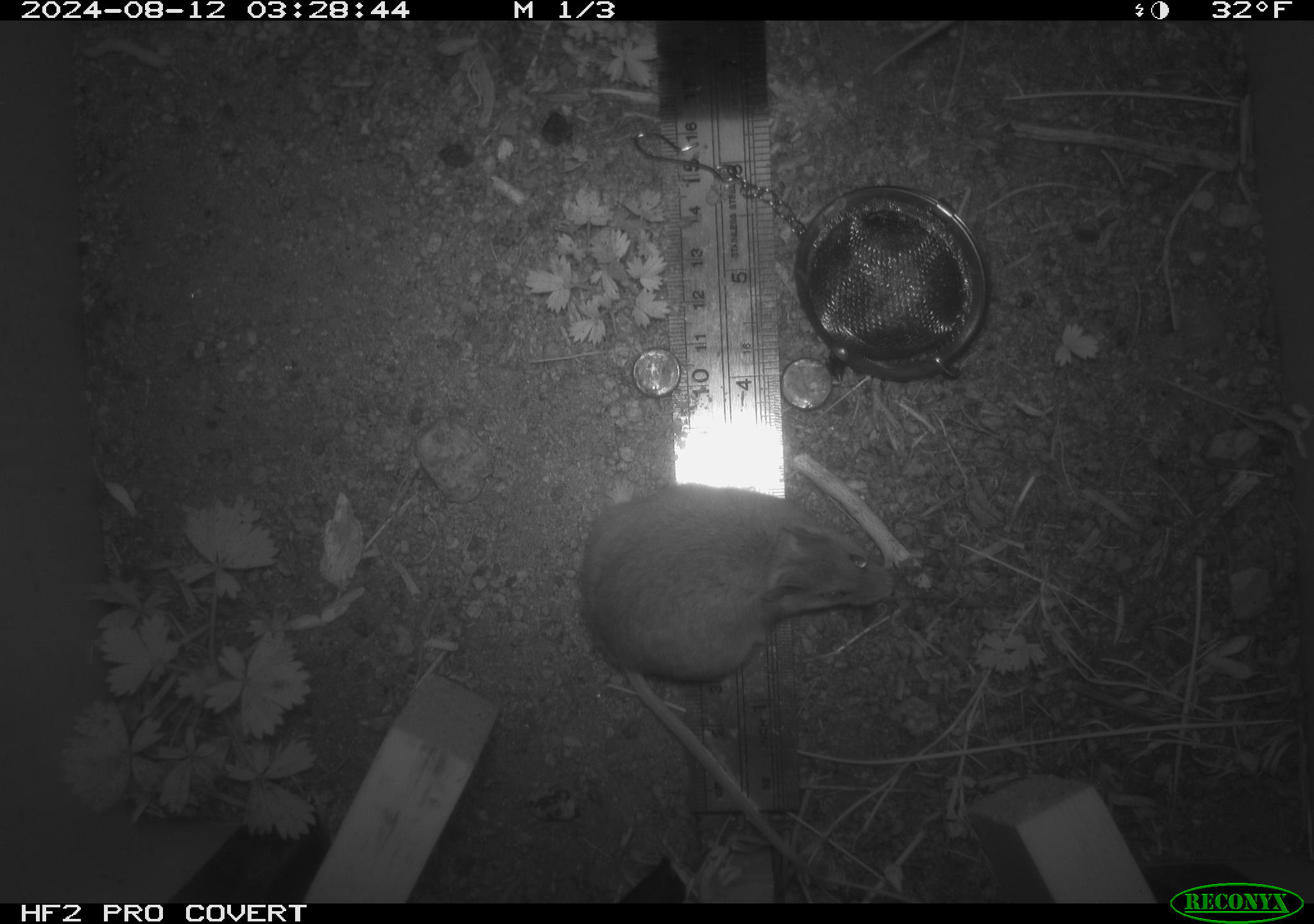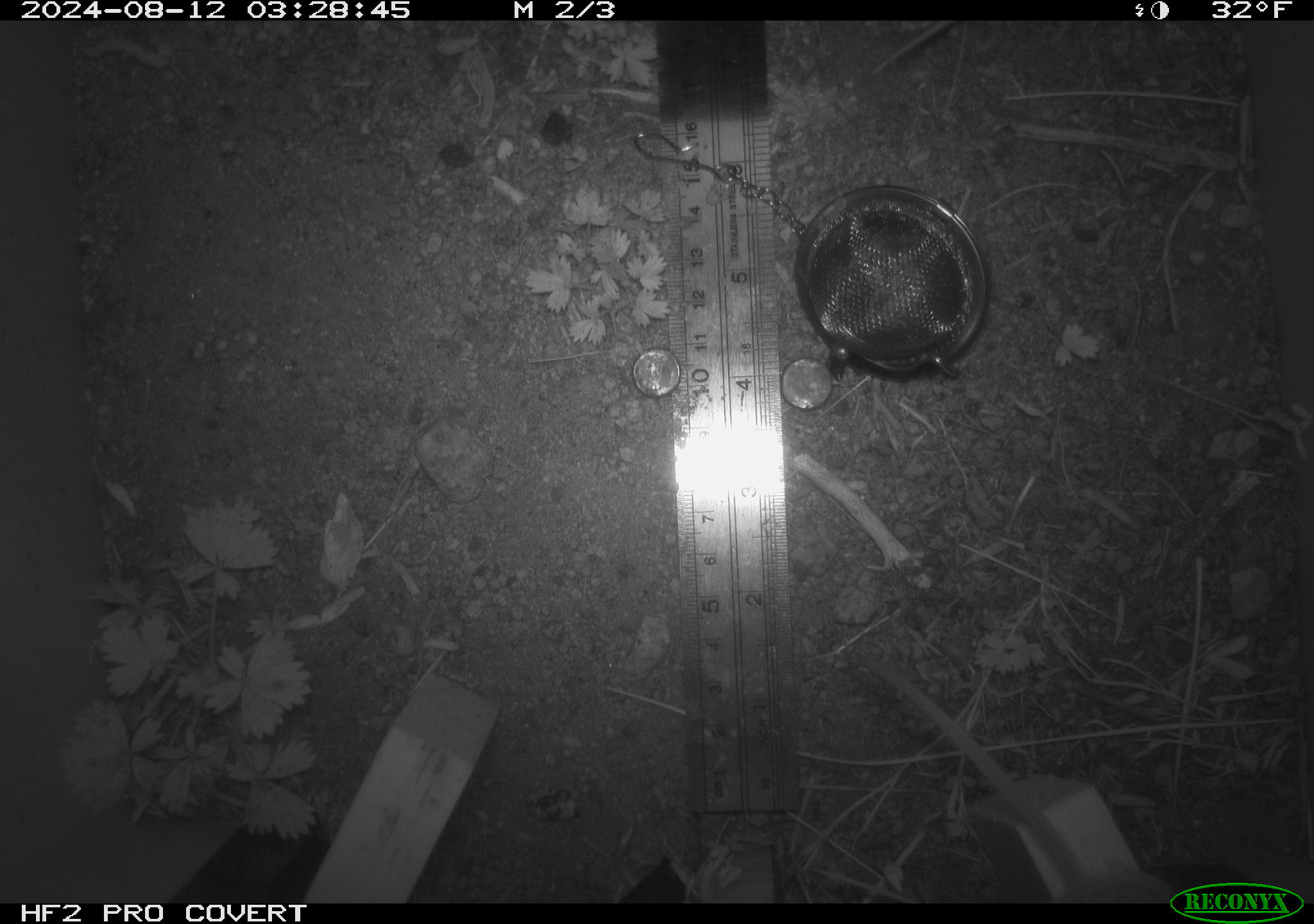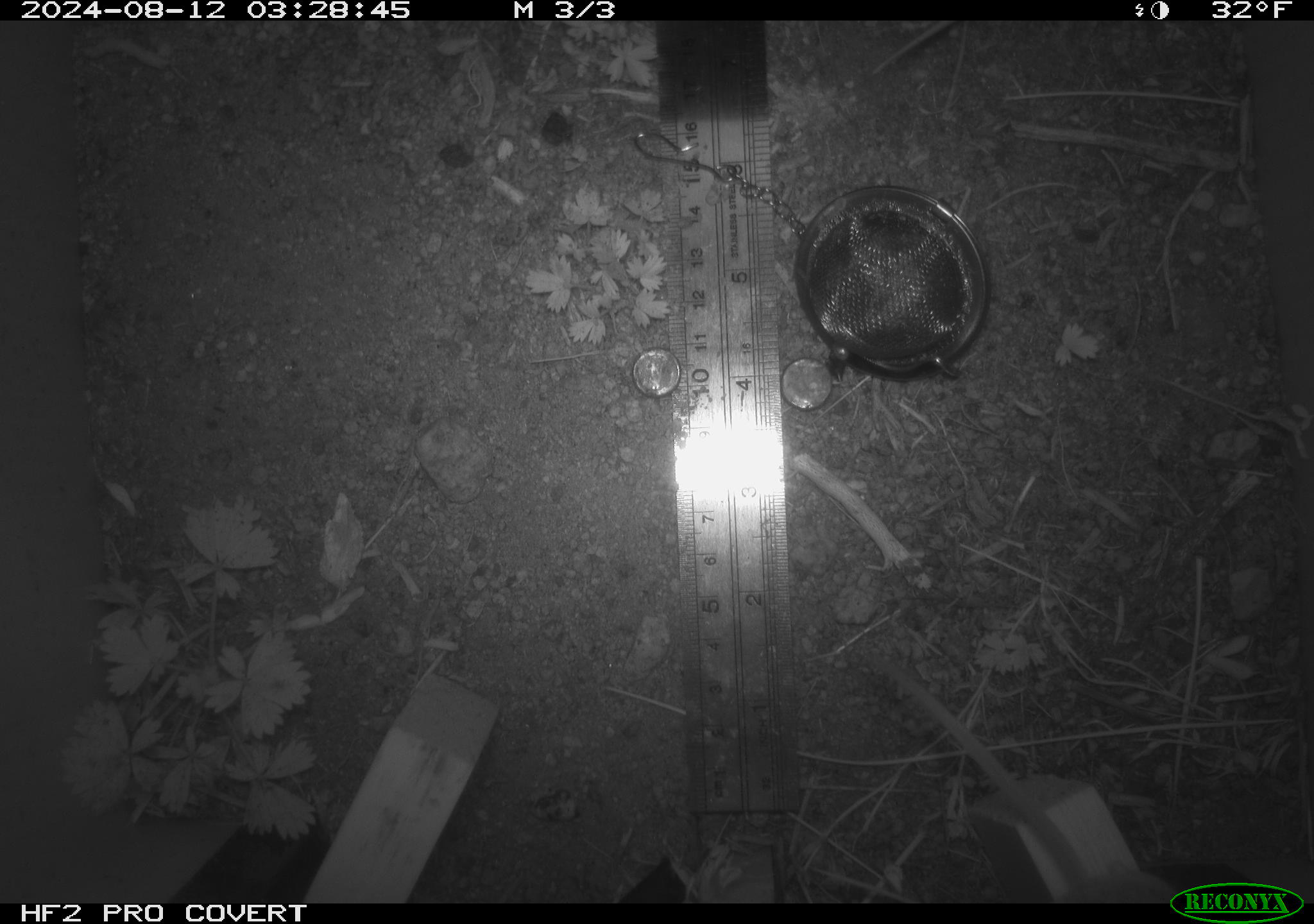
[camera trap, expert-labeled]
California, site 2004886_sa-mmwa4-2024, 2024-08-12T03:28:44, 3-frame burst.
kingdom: Animalia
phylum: Chordata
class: Mammalia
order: Rodentia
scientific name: Rodentia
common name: mouse species